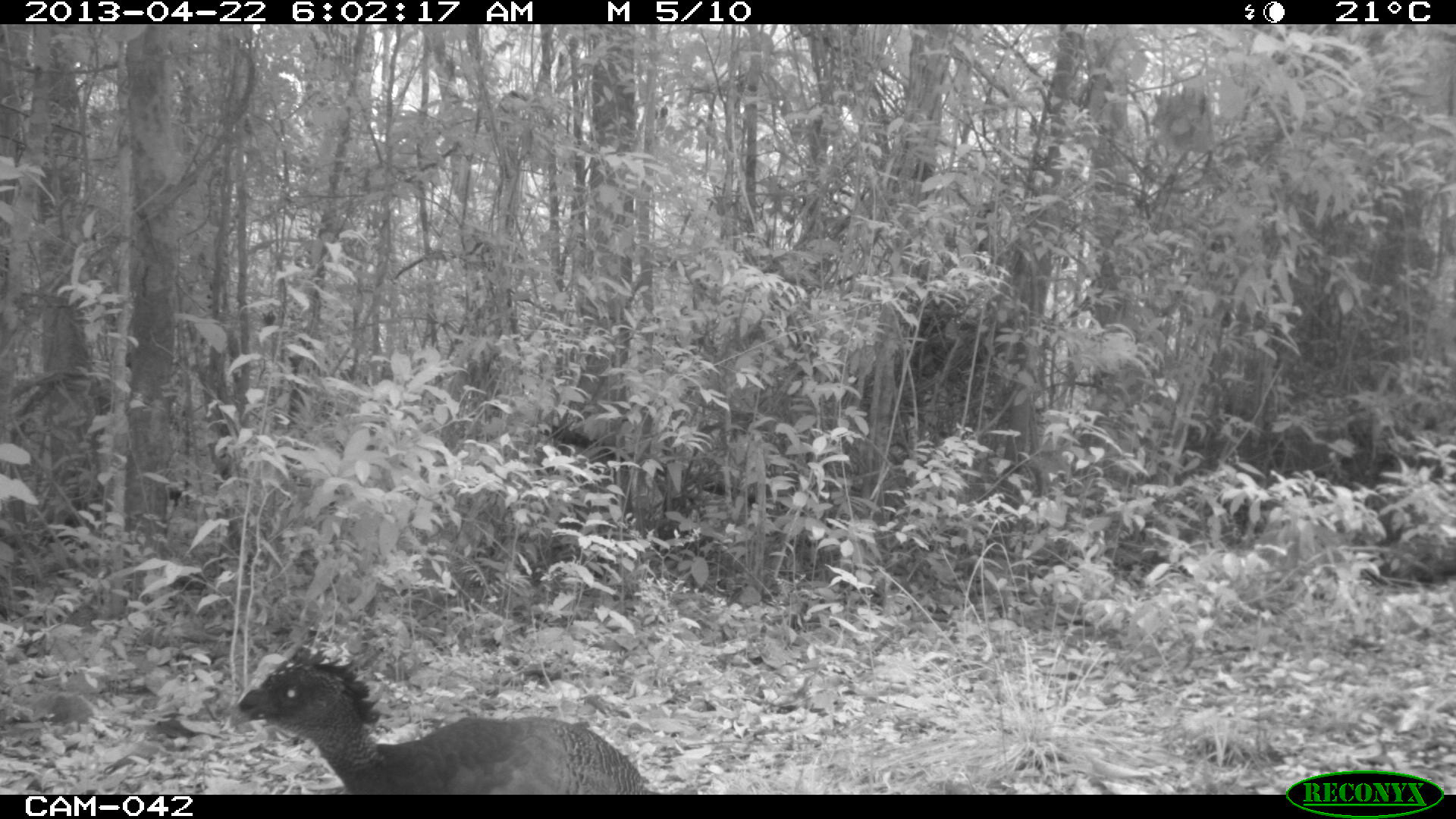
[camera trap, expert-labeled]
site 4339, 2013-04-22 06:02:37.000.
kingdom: Animalia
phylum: Chordata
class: Aves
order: Galliformes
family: Cracidae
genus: Crax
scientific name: Crax rubra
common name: great curassow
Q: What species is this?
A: Crax rubra (great curassow).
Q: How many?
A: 2.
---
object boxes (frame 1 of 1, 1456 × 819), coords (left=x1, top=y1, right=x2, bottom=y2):
crax rubra: (left=227, top=641, right=696, bottom=794)